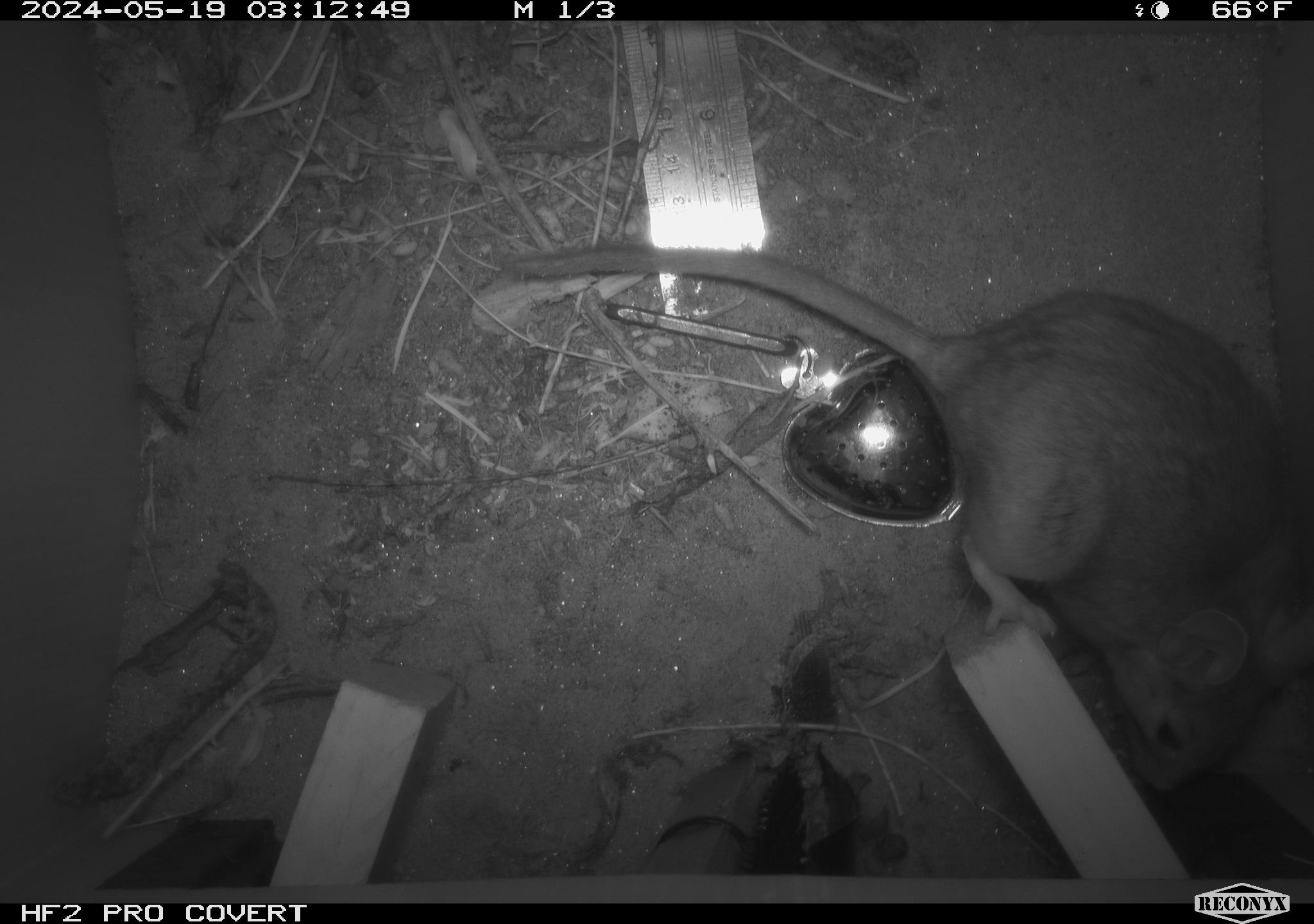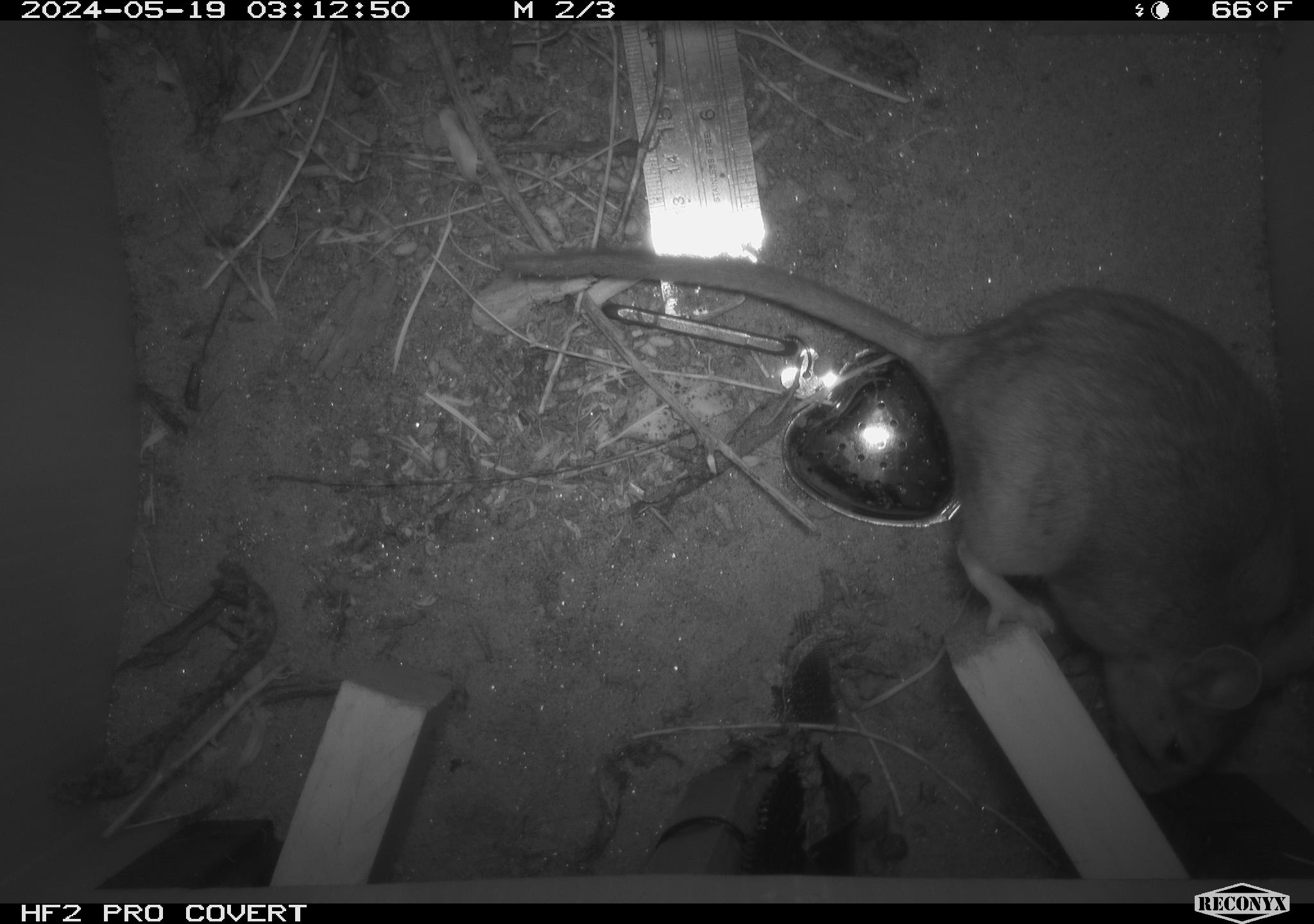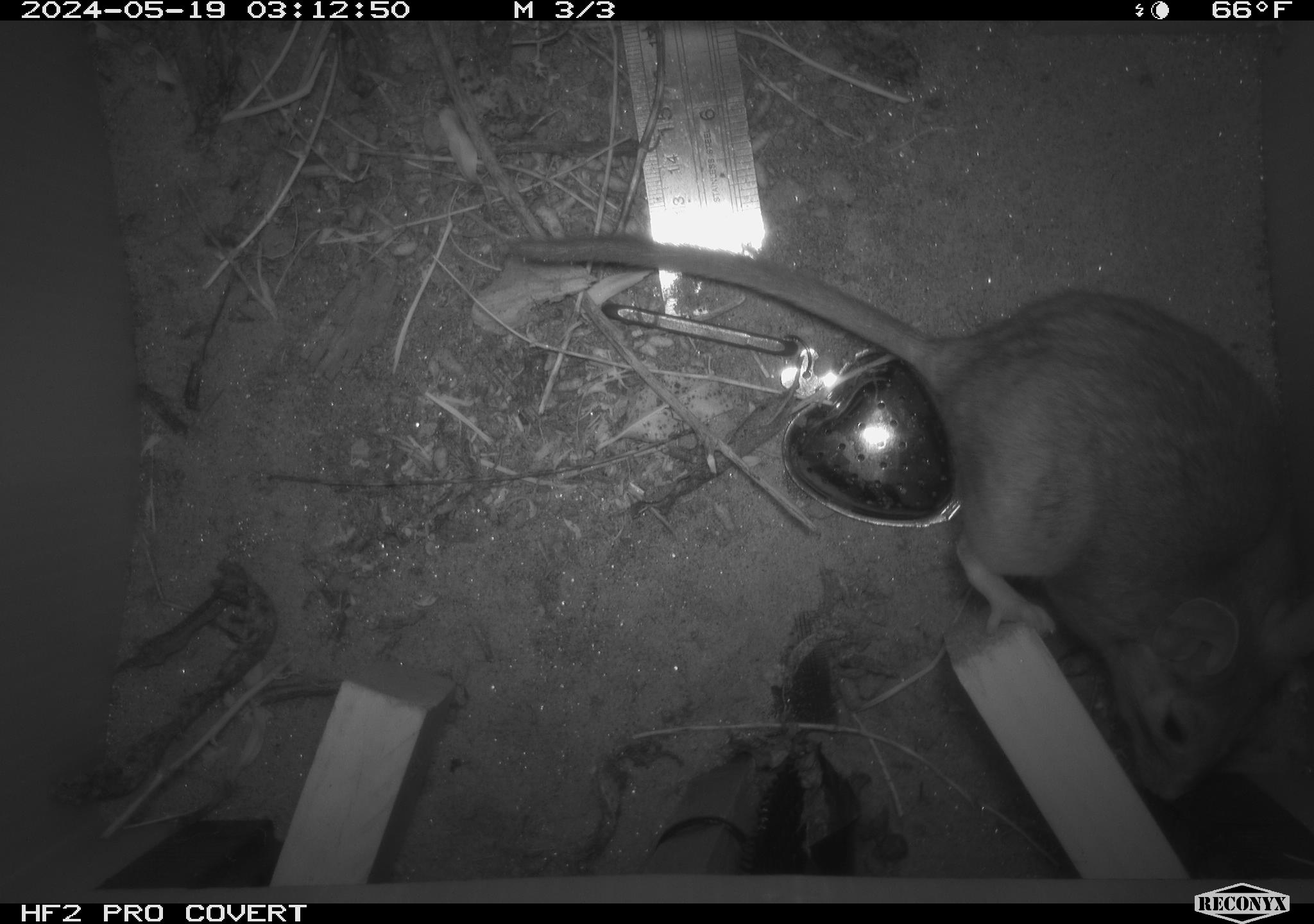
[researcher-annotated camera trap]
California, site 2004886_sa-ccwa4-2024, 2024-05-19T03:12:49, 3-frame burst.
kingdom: Animalia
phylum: Chordata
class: Mammalia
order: Rodentia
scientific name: Rodentia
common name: woodrat or rat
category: woodrat or rat species